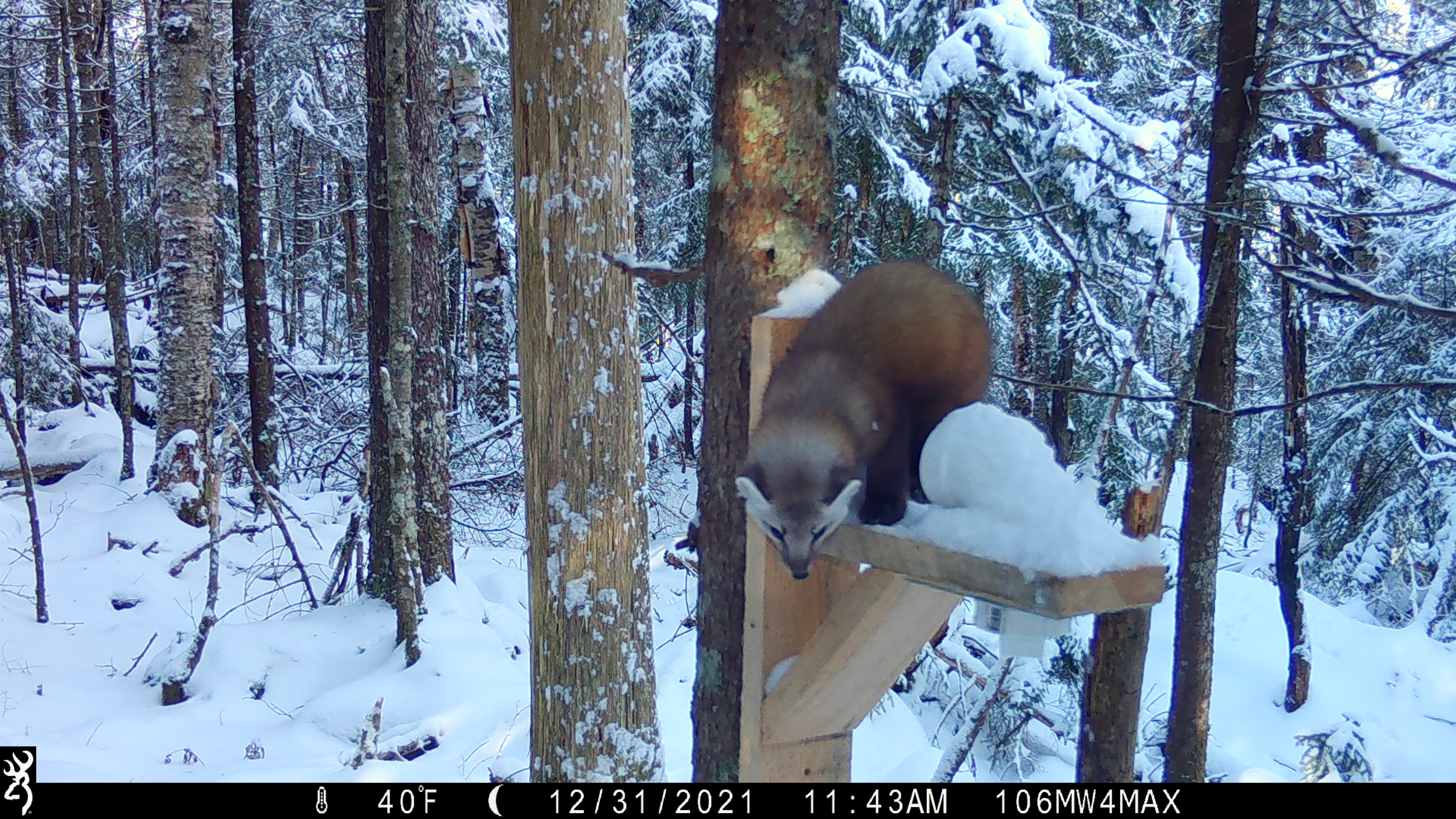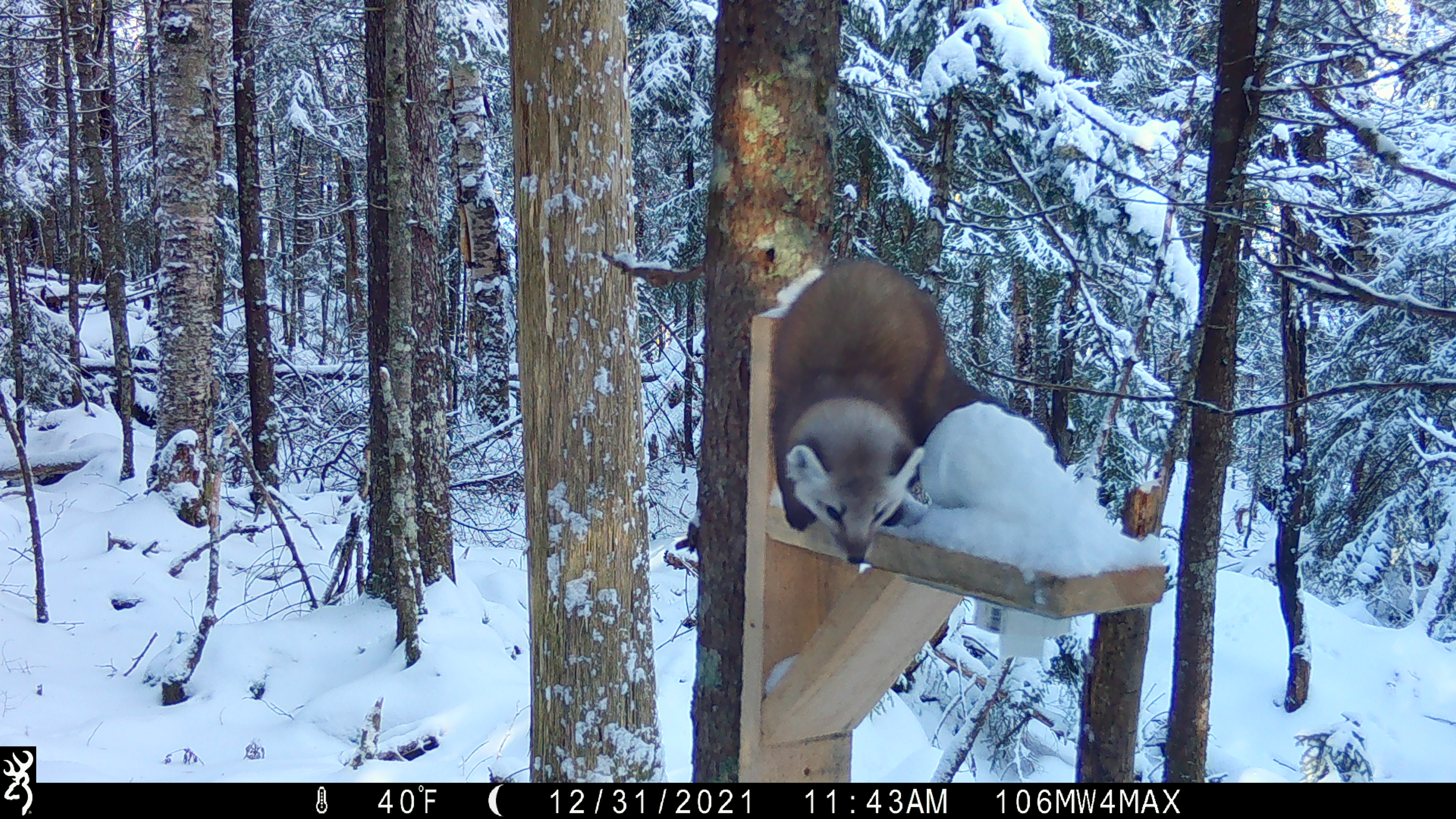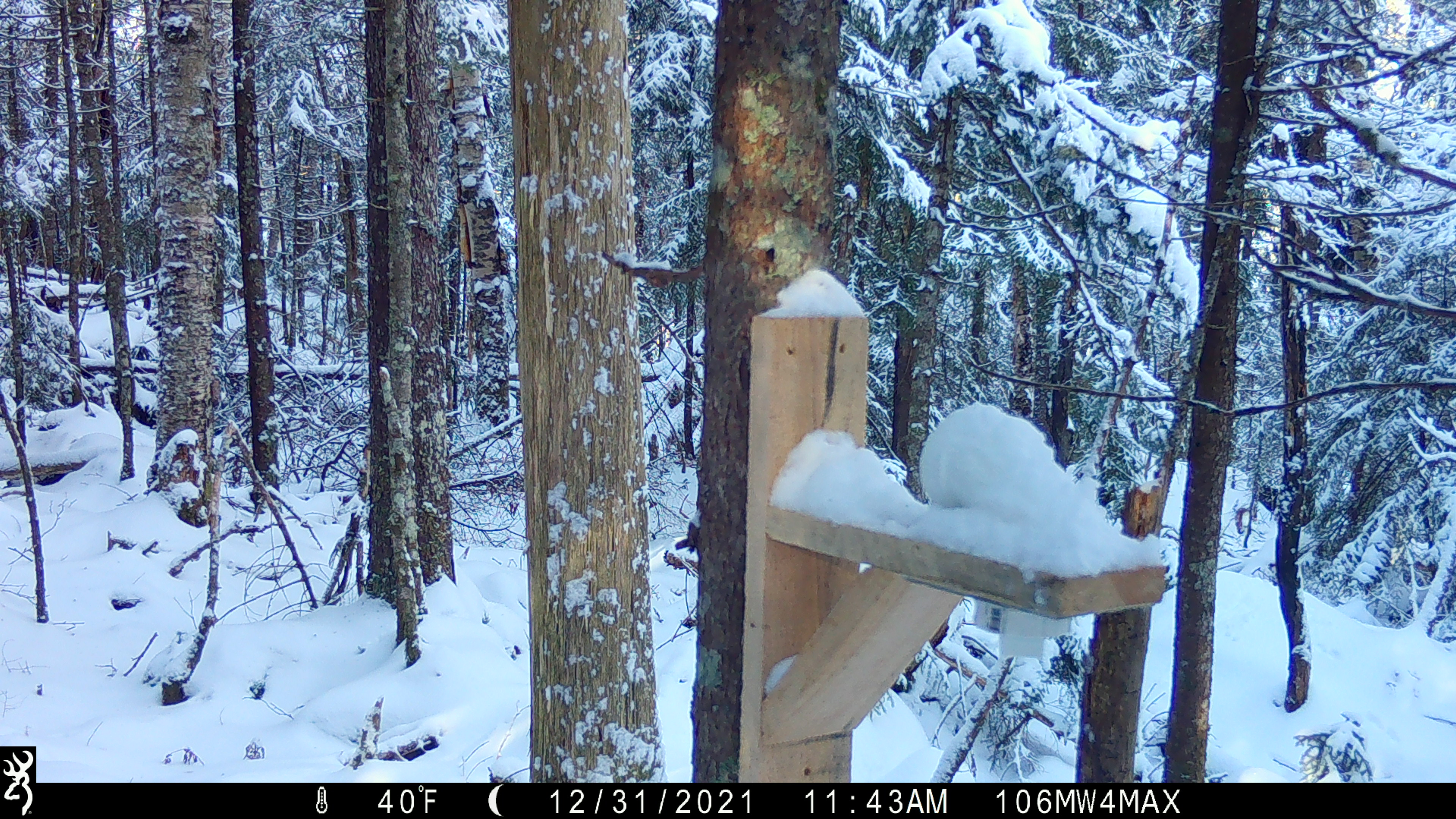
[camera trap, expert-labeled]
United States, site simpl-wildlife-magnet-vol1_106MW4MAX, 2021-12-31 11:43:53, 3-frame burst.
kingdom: Animalia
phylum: Chordata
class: Mammalia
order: Carnivora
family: Mustelidae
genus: Martes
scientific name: Martes americana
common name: american marten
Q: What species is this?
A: American marten (Martes americana).